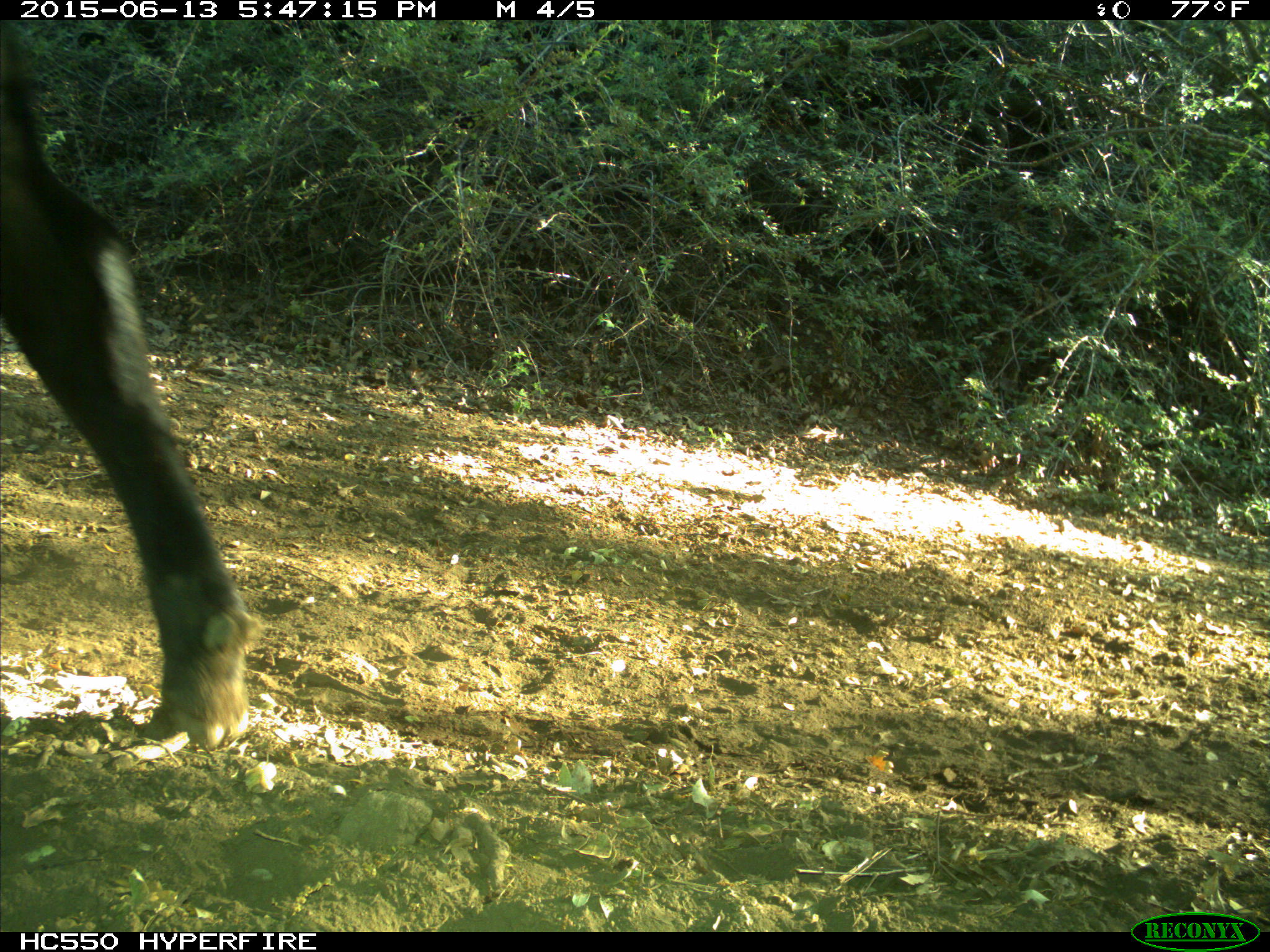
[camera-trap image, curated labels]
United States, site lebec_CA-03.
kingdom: Animalia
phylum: Chordata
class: Mammalia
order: Artiodactyla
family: Bovidae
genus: Bos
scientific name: Bos taurus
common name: domestic cow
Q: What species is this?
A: Bos taurus (domestic cow).